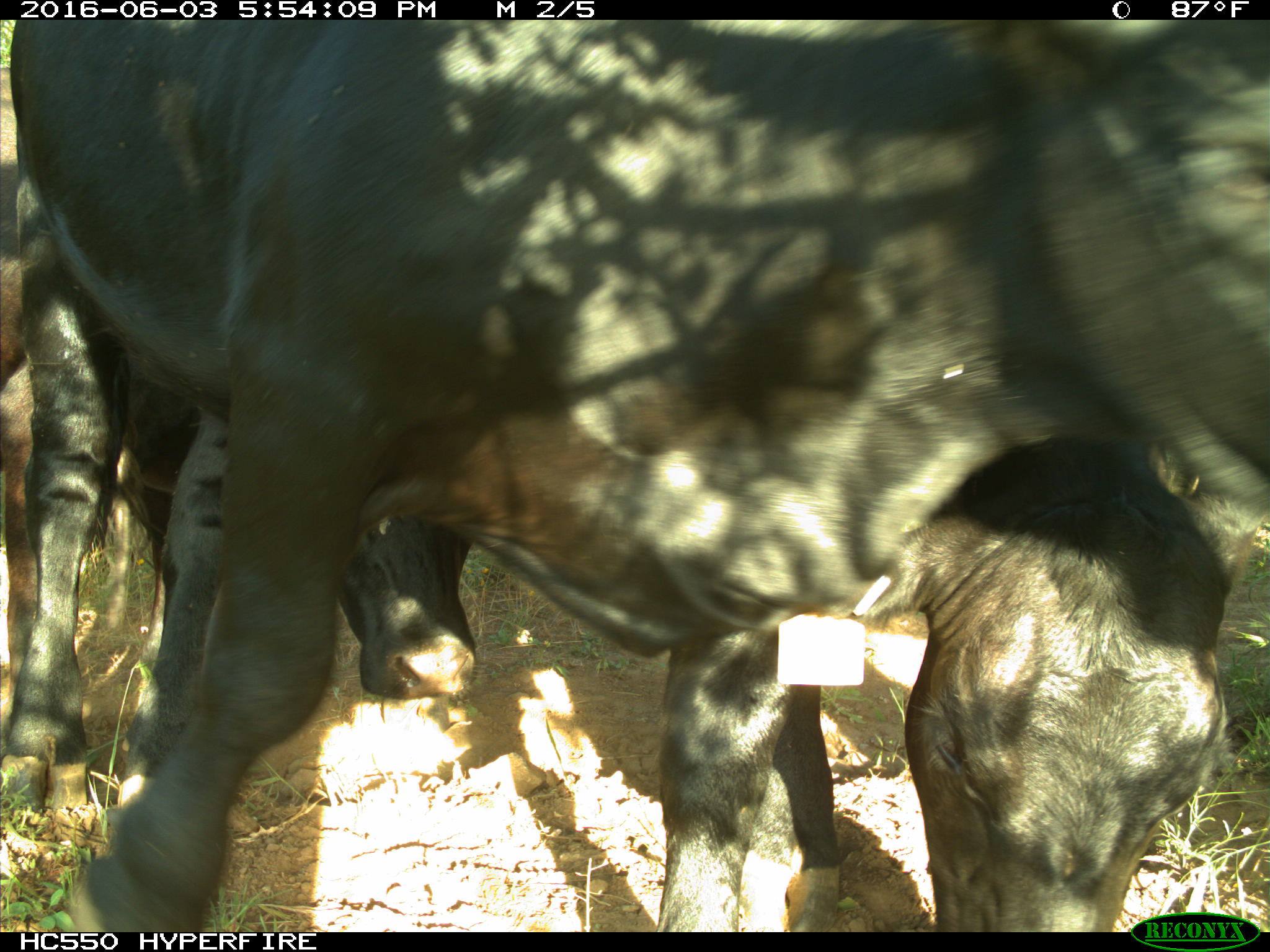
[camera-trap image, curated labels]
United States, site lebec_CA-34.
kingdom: Animalia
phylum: Chordata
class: Mammalia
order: Artiodactyla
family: Bovidae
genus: Bos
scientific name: Bos taurus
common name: domestic cow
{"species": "Bos taurus (domestic cow)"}